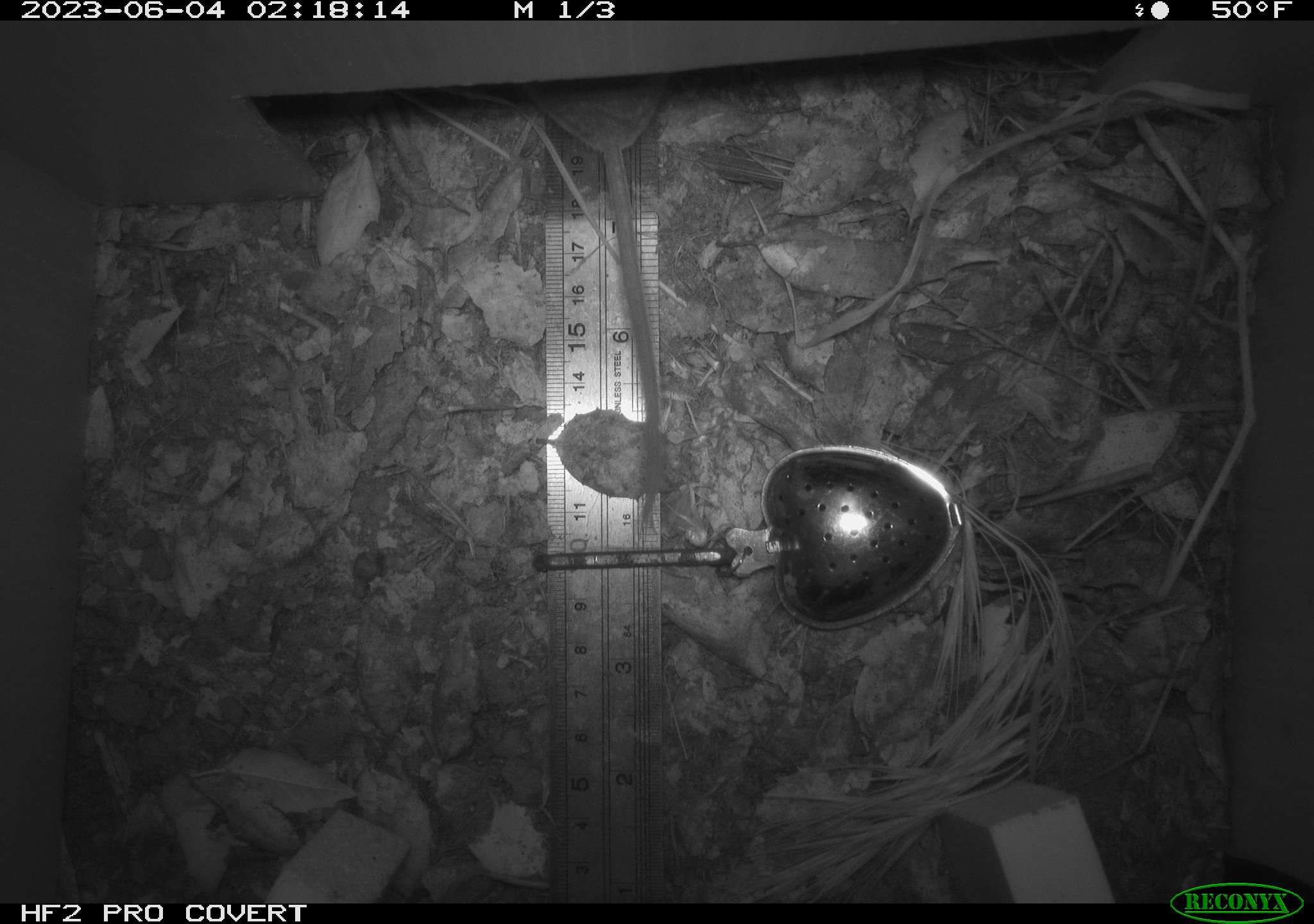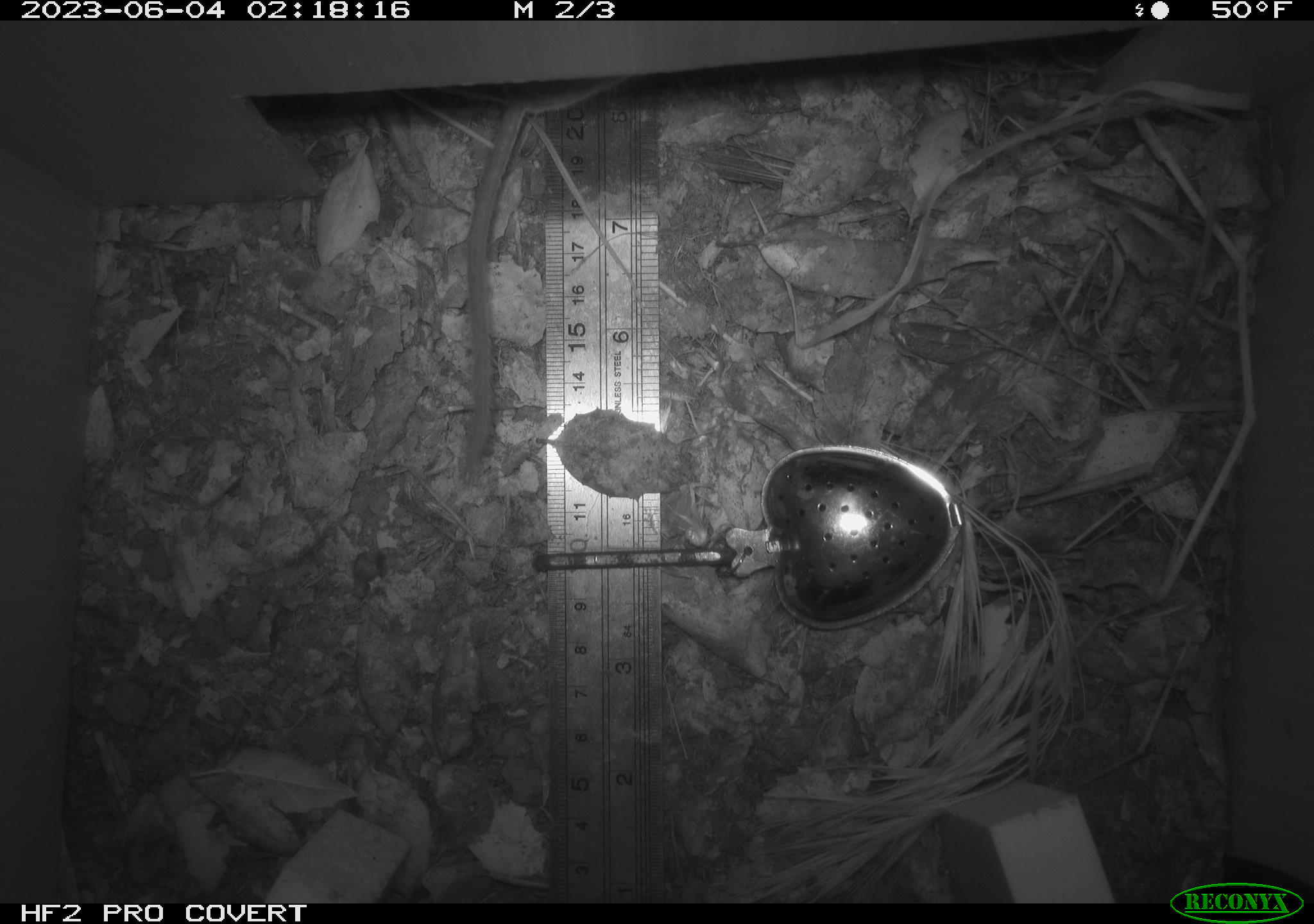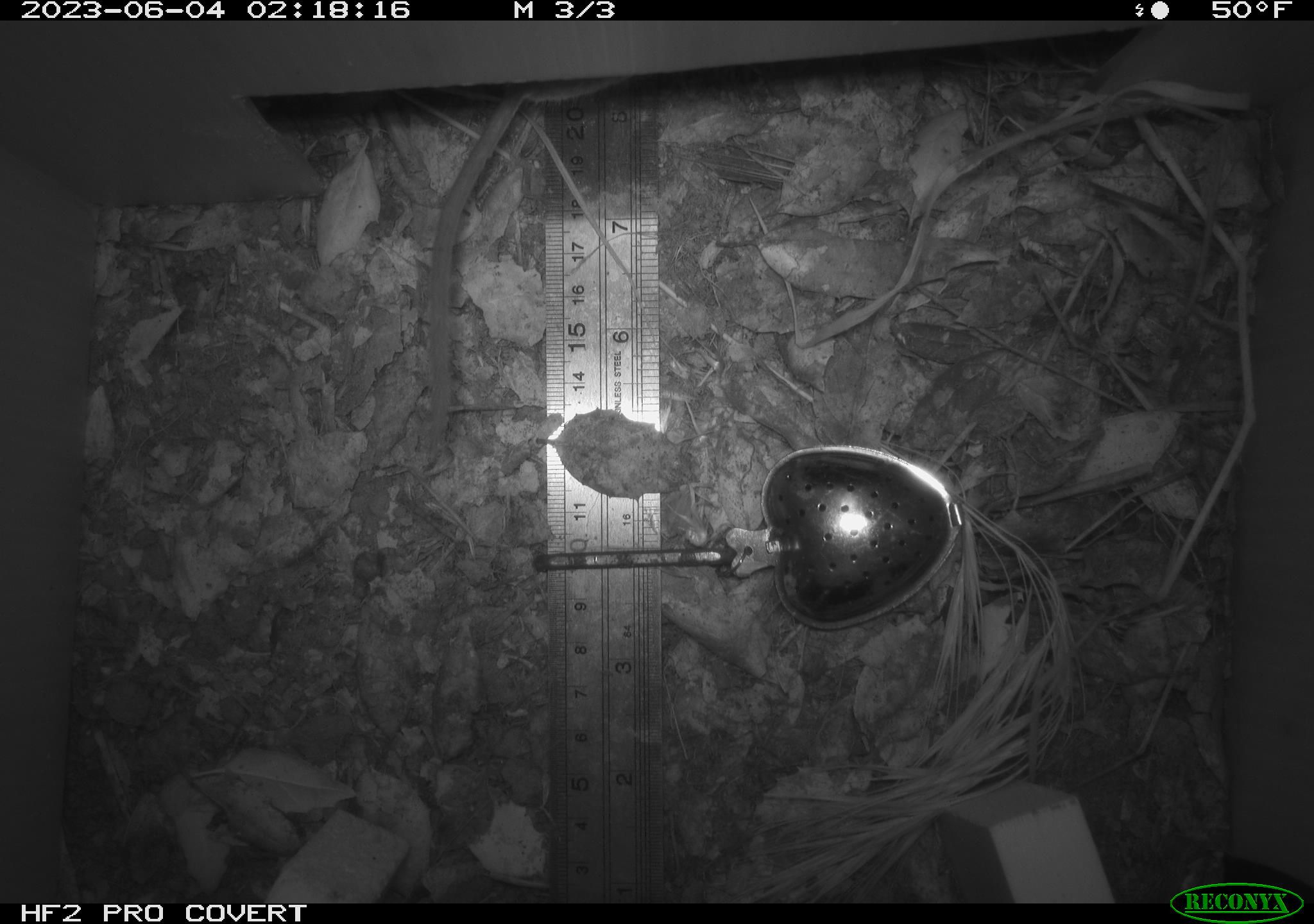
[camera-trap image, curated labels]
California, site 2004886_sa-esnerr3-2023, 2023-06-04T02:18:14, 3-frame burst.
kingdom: Animalia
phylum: Chordata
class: Mammalia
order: Rodentia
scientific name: Rodentia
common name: mouse species